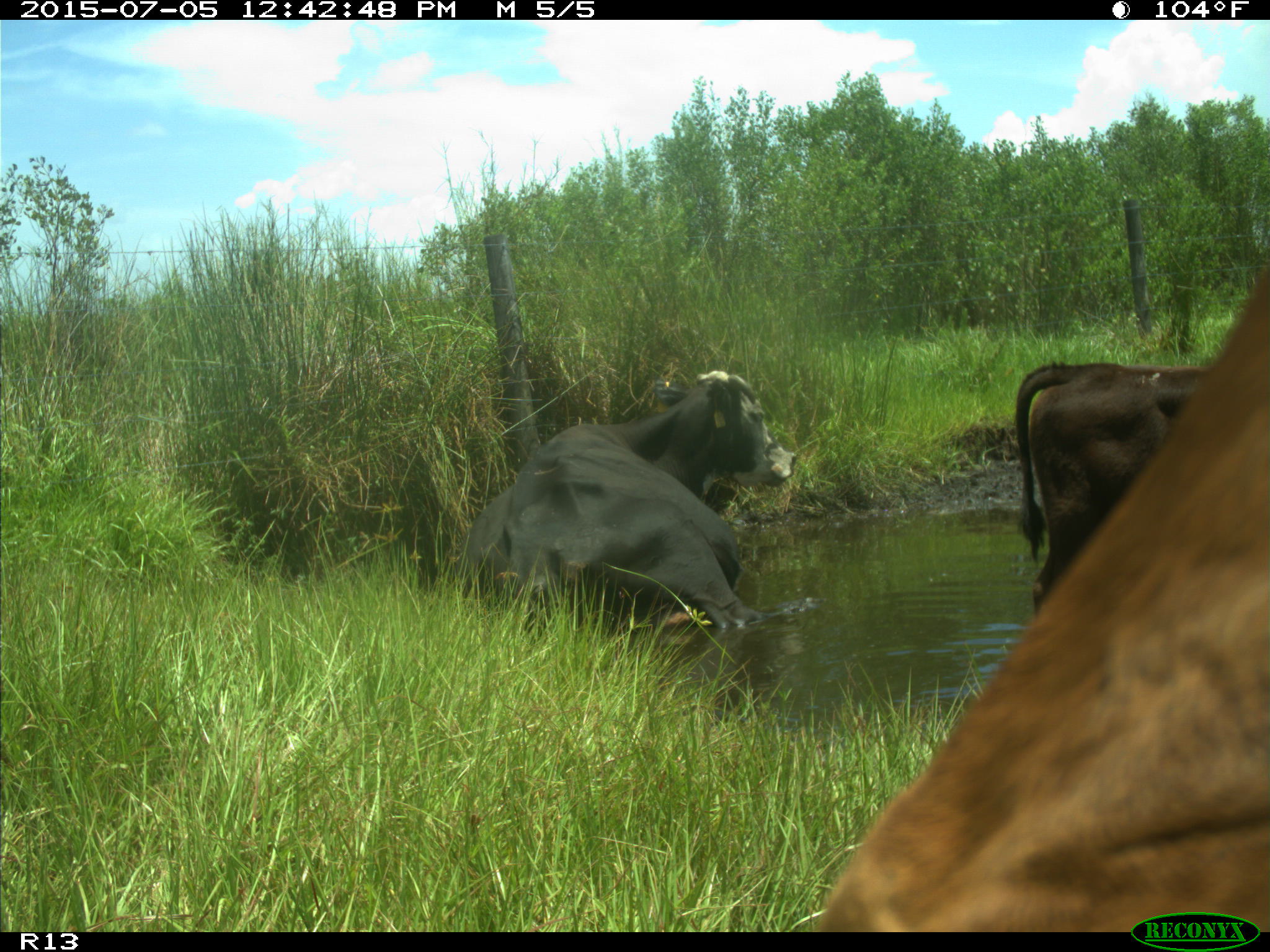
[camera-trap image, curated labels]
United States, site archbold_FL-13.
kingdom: Animalia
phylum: Chordata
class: Mammalia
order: Artiodactyla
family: Bovidae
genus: Bos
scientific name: Bos taurus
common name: domestic cow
Bos taurus (domestic cow).